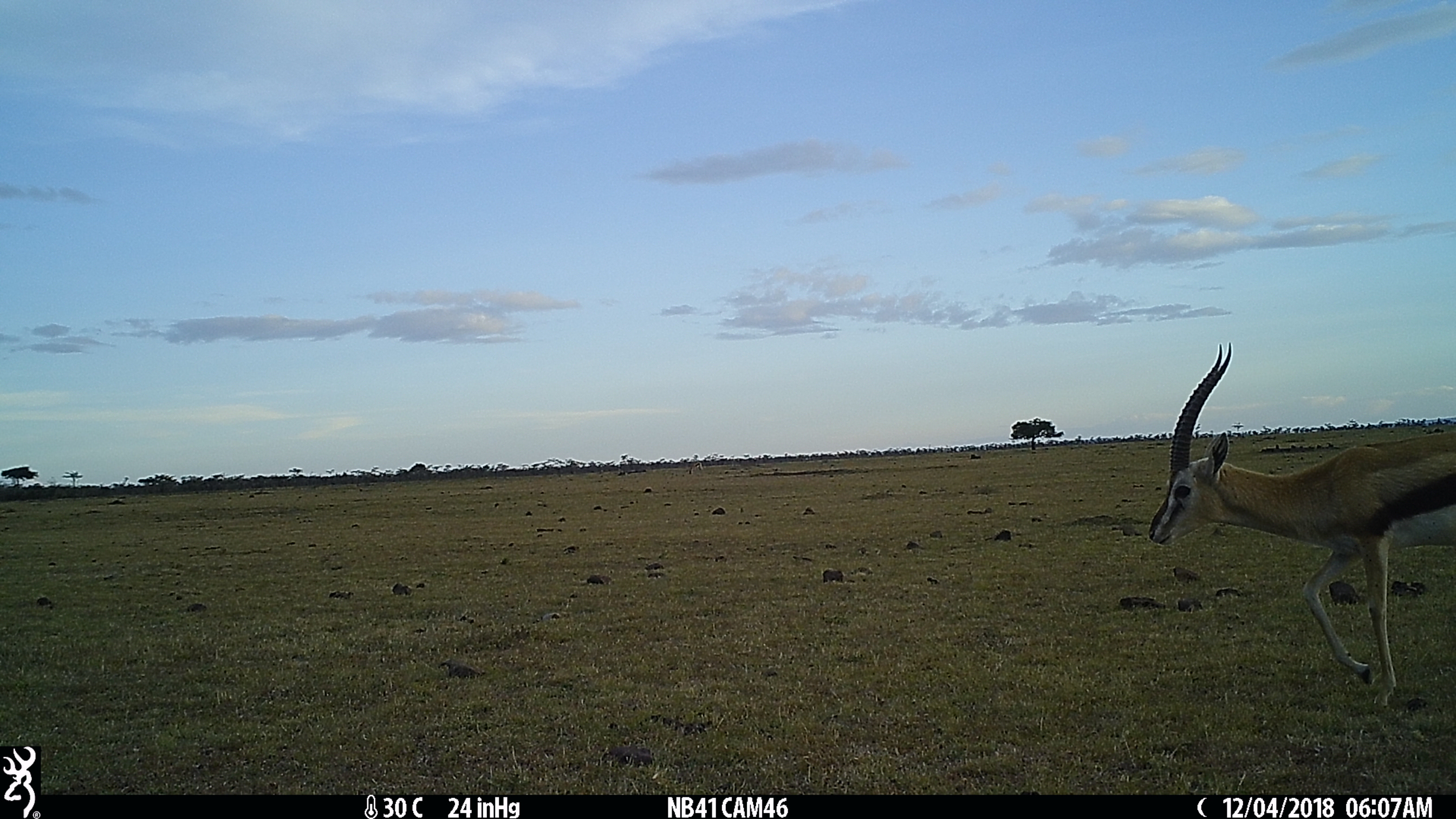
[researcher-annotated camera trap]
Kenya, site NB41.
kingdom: Animalia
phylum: Chordata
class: Mammalia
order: Artiodactyla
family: Bovidae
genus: Eudorcas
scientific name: Eudorcas thomsonii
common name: thomon's gazelle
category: gazelle thomsons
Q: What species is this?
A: Gazelle thomsons (thomon's gazelle) (Eudorcas thomsonii).